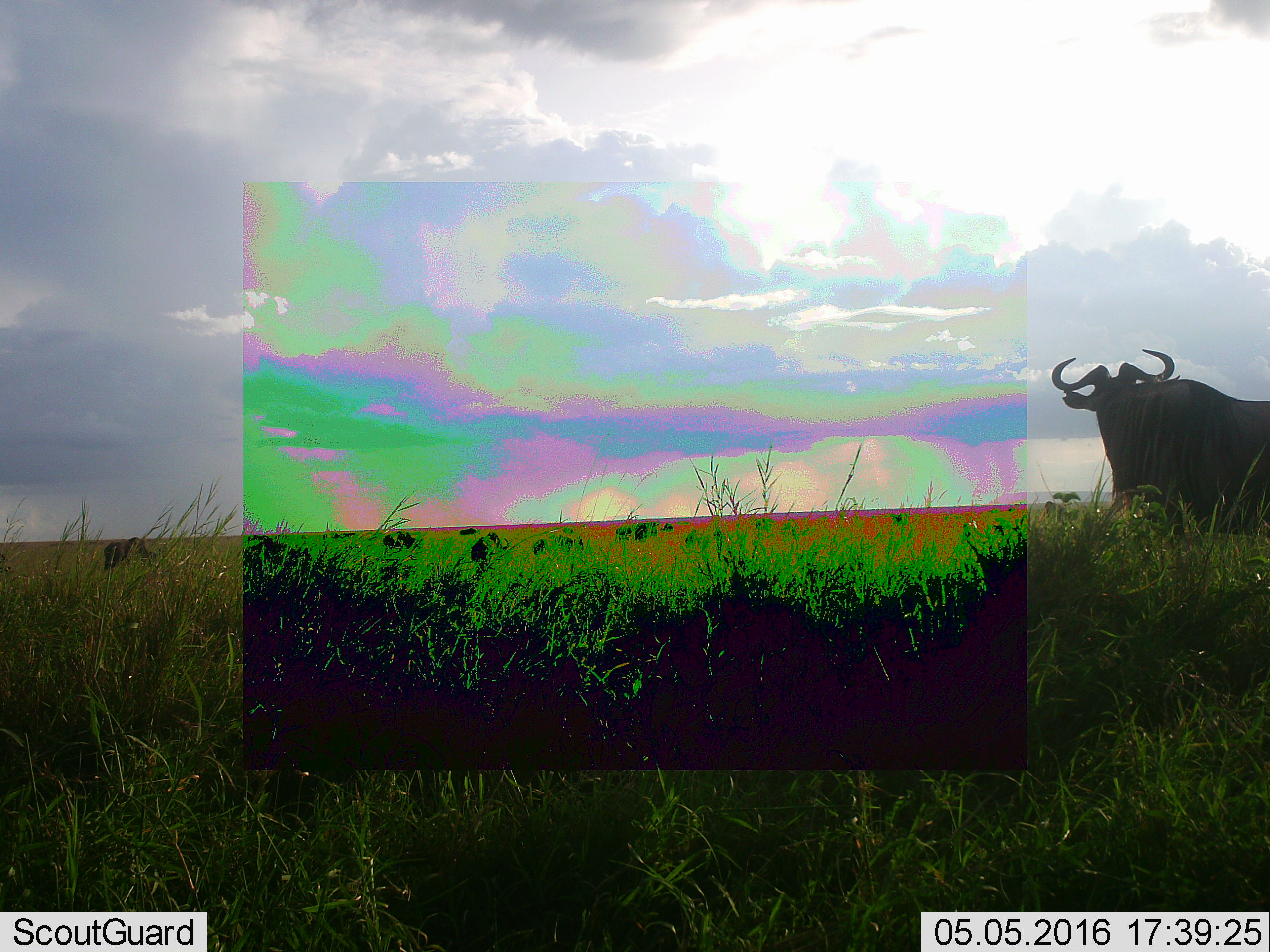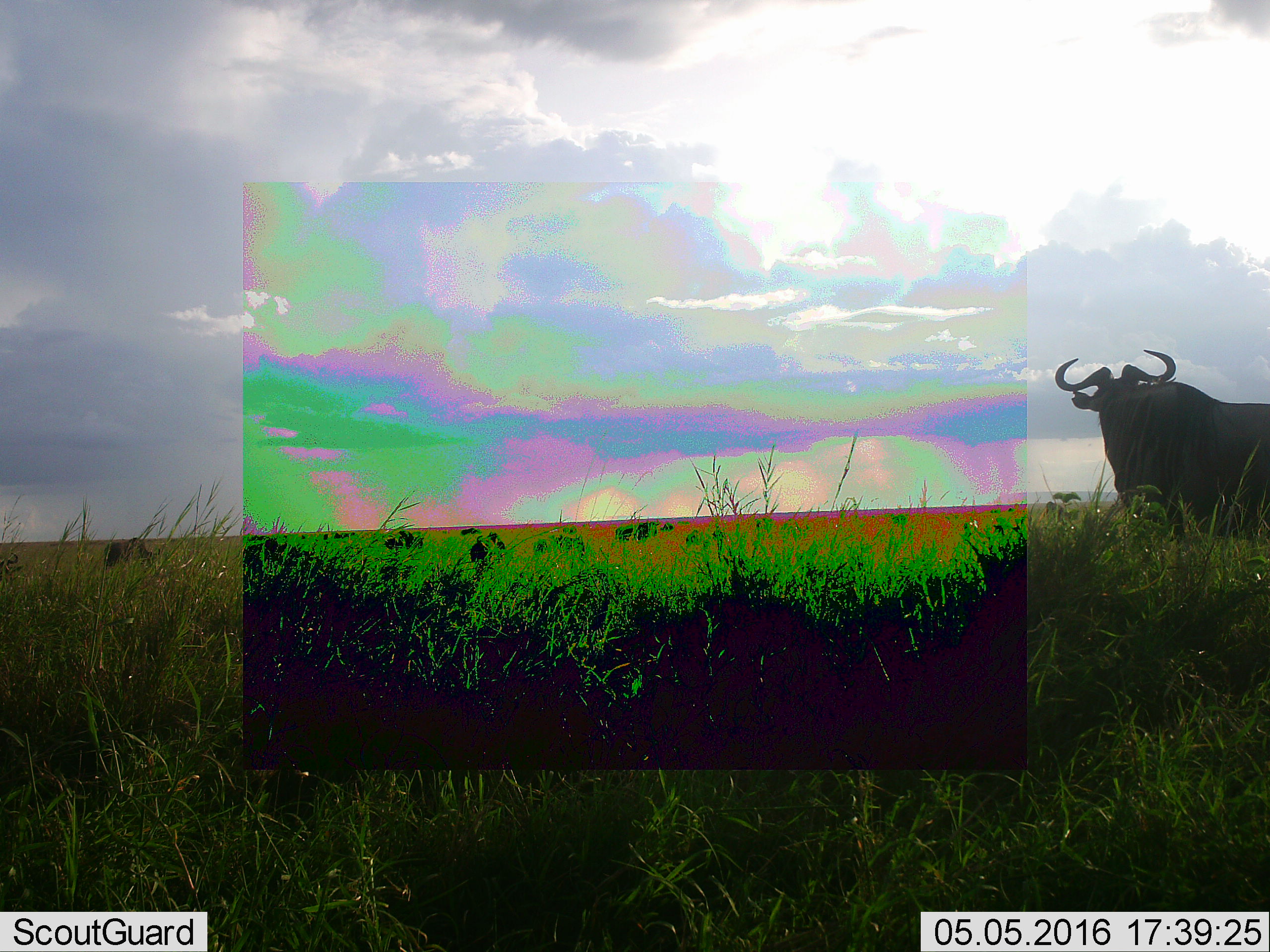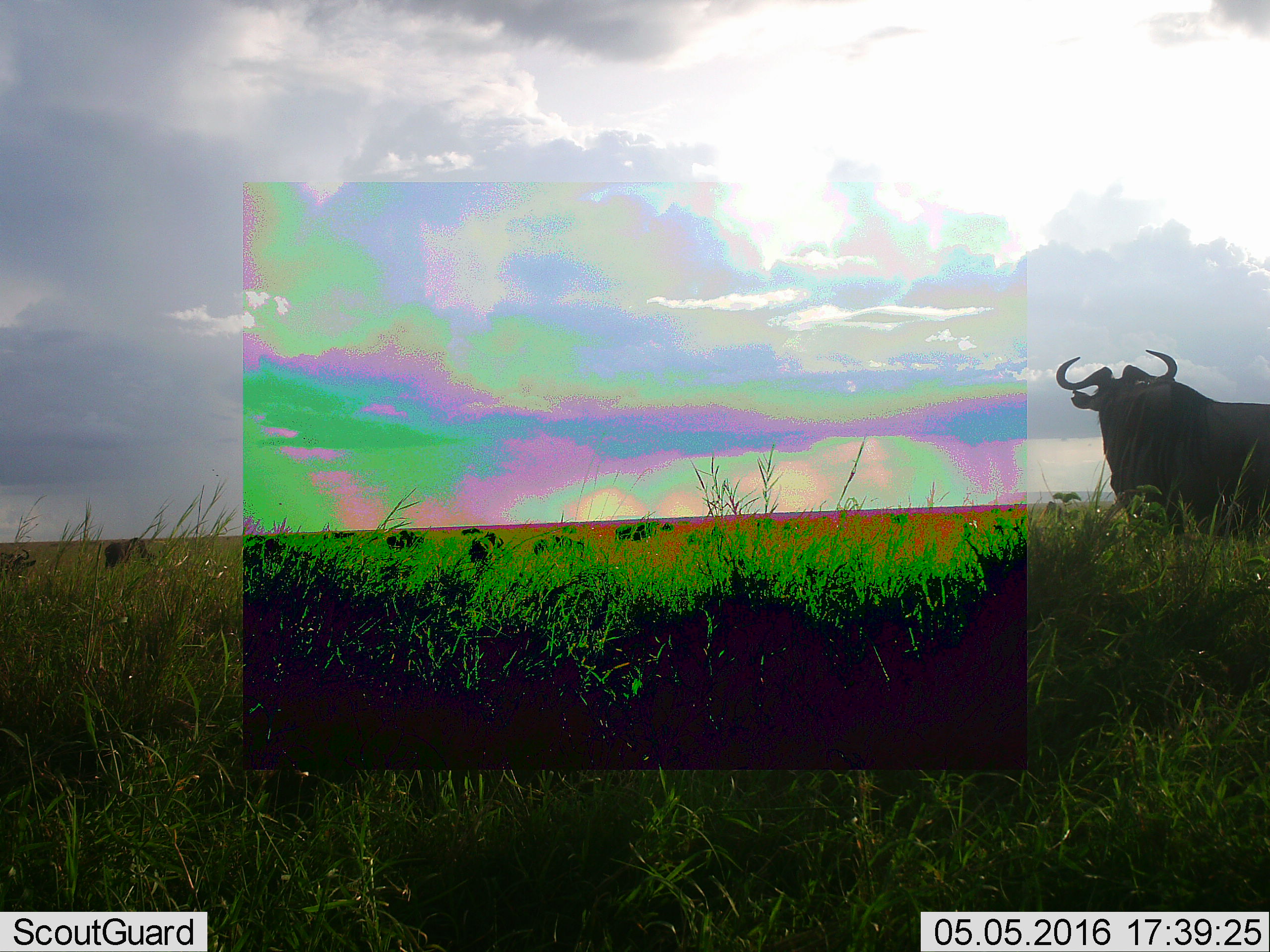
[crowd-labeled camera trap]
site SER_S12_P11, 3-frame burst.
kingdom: Animalia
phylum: Chordata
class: Mammalia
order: Artiodactyla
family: Bovidae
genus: Connochaetes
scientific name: Connochaetes taurinus taurinus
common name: blue wildebeest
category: wildebeestblue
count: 1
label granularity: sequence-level